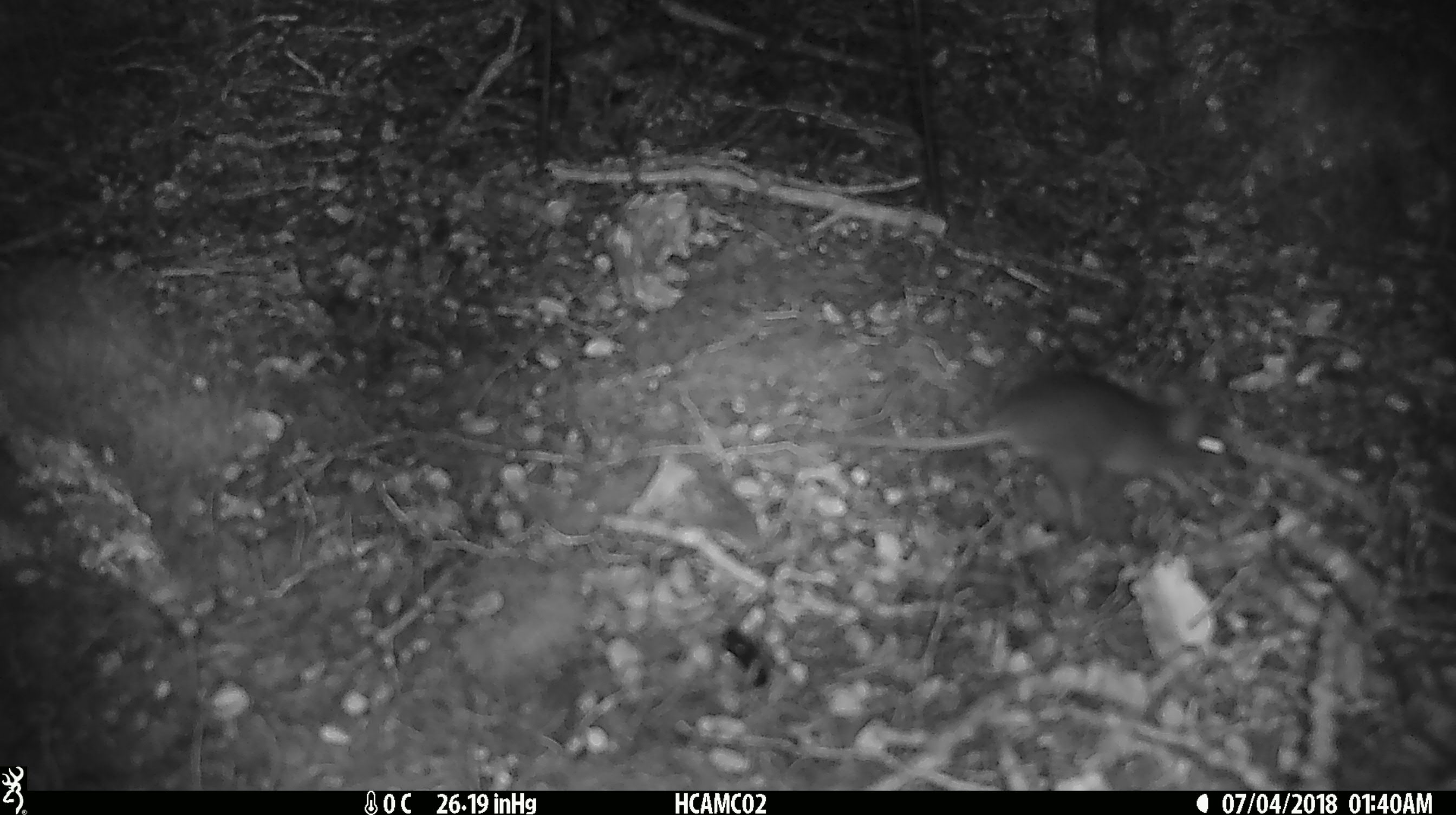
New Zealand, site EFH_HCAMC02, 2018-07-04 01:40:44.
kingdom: Animalia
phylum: Chordata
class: Mammalia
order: Rodentia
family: Muridae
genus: Mus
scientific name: Mus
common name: mouse